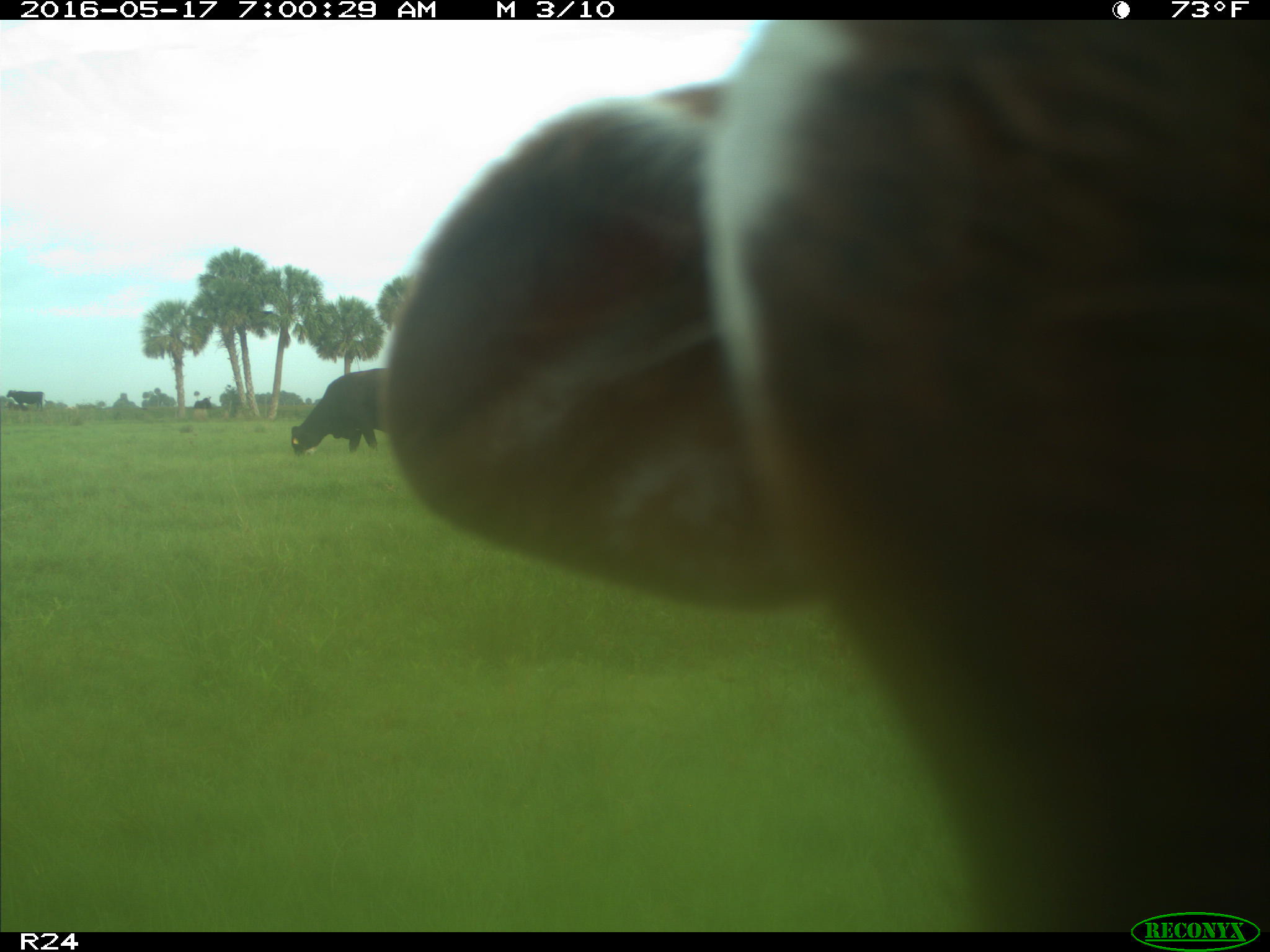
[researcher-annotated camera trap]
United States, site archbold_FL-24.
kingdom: Animalia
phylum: Chordata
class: Mammalia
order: Artiodactyla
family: Bovidae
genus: Bos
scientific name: Bos taurus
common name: domestic cow